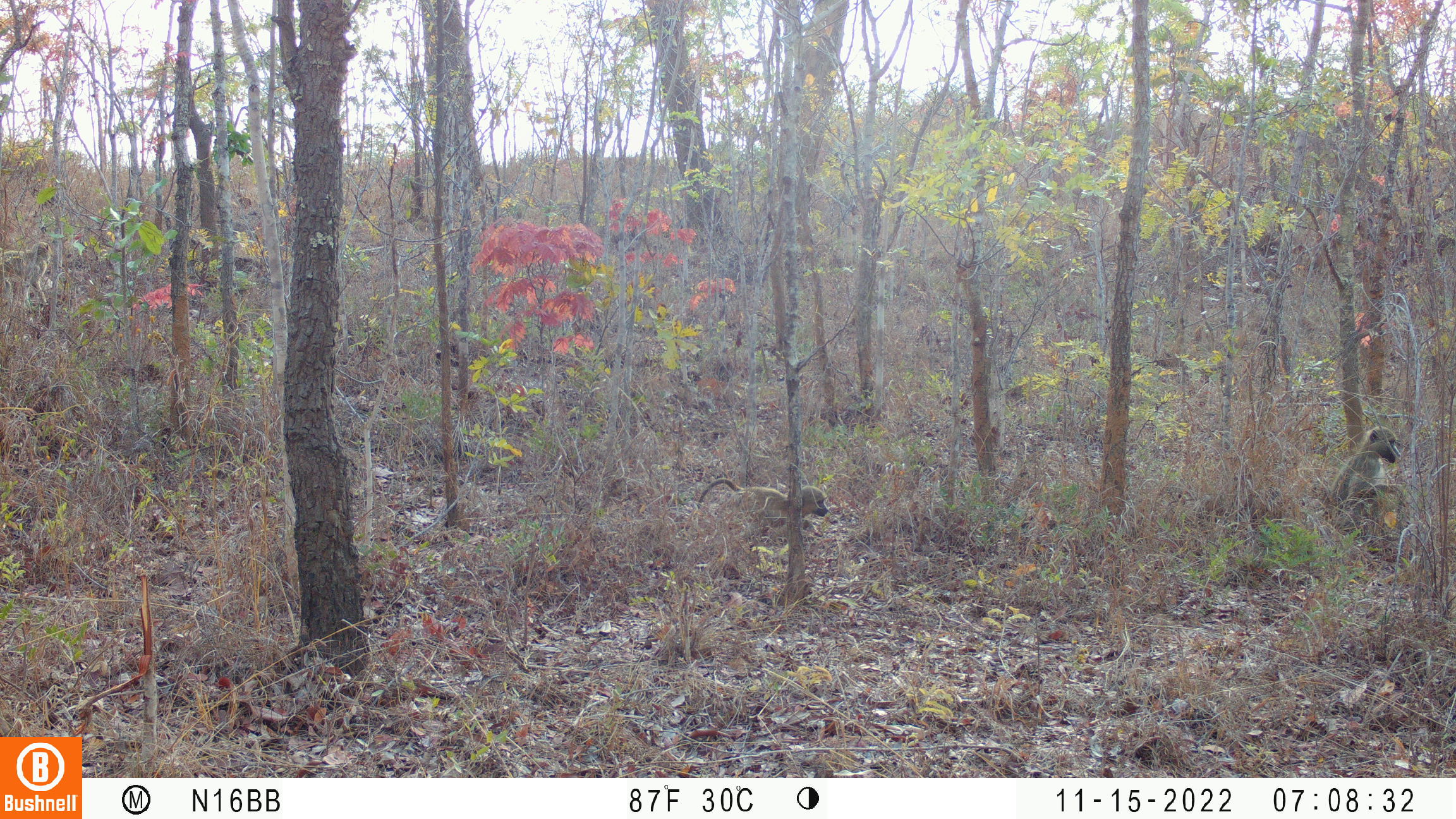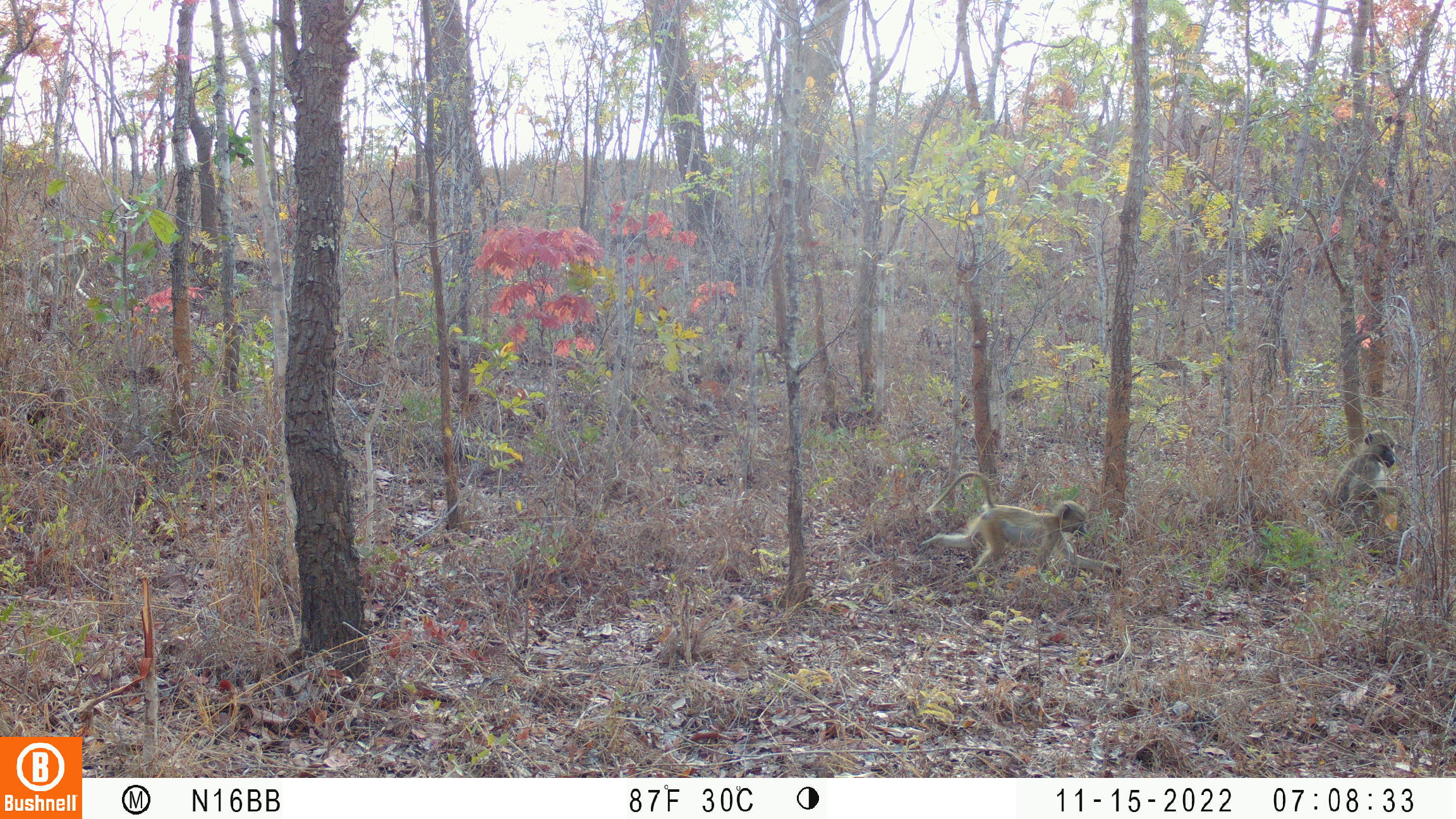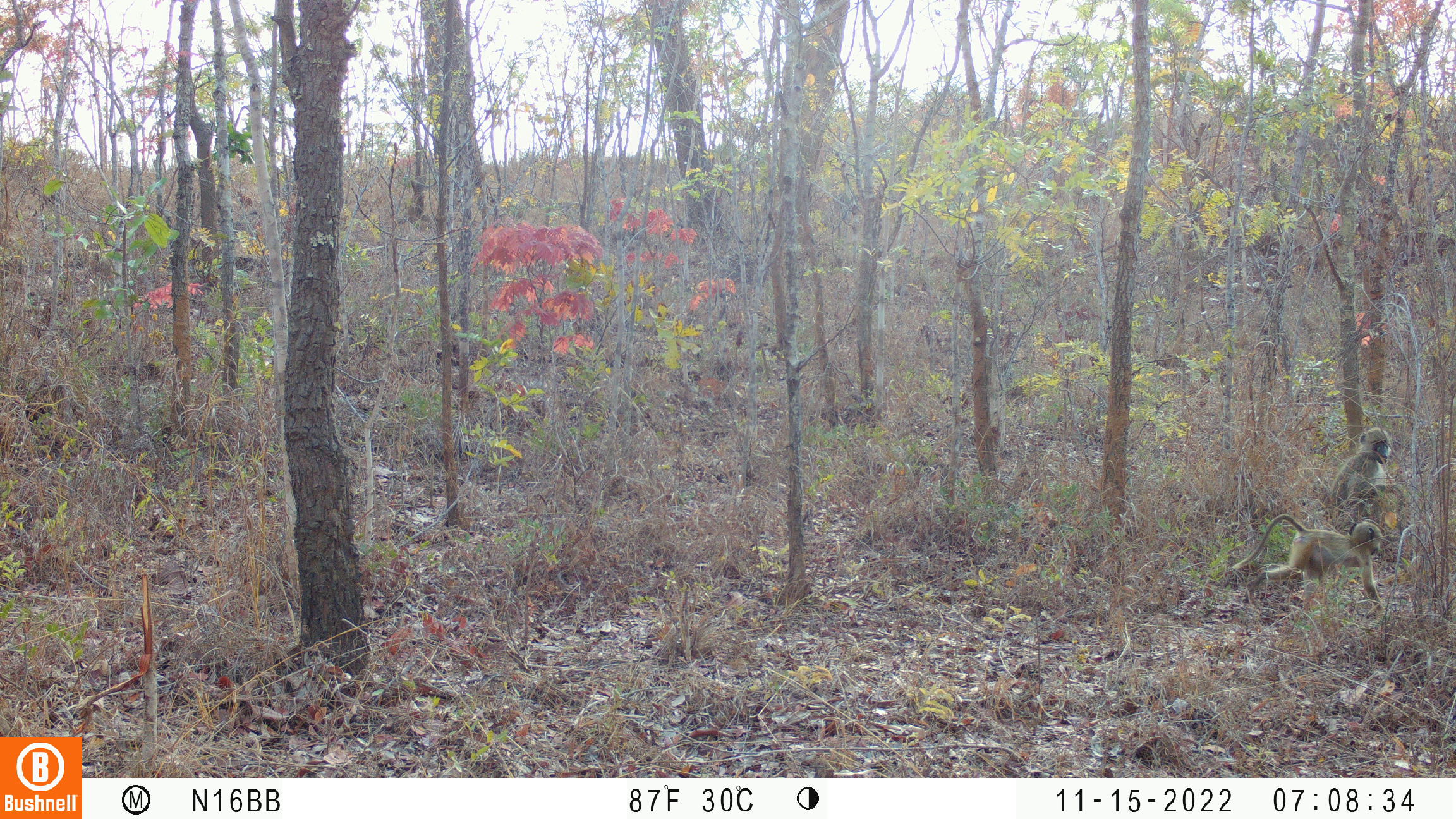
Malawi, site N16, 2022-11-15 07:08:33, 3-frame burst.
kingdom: Animalia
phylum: Chordata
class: Mammalia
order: Primates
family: Cercopithecidae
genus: Papio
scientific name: Papio cynocephalus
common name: yellow baboon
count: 2